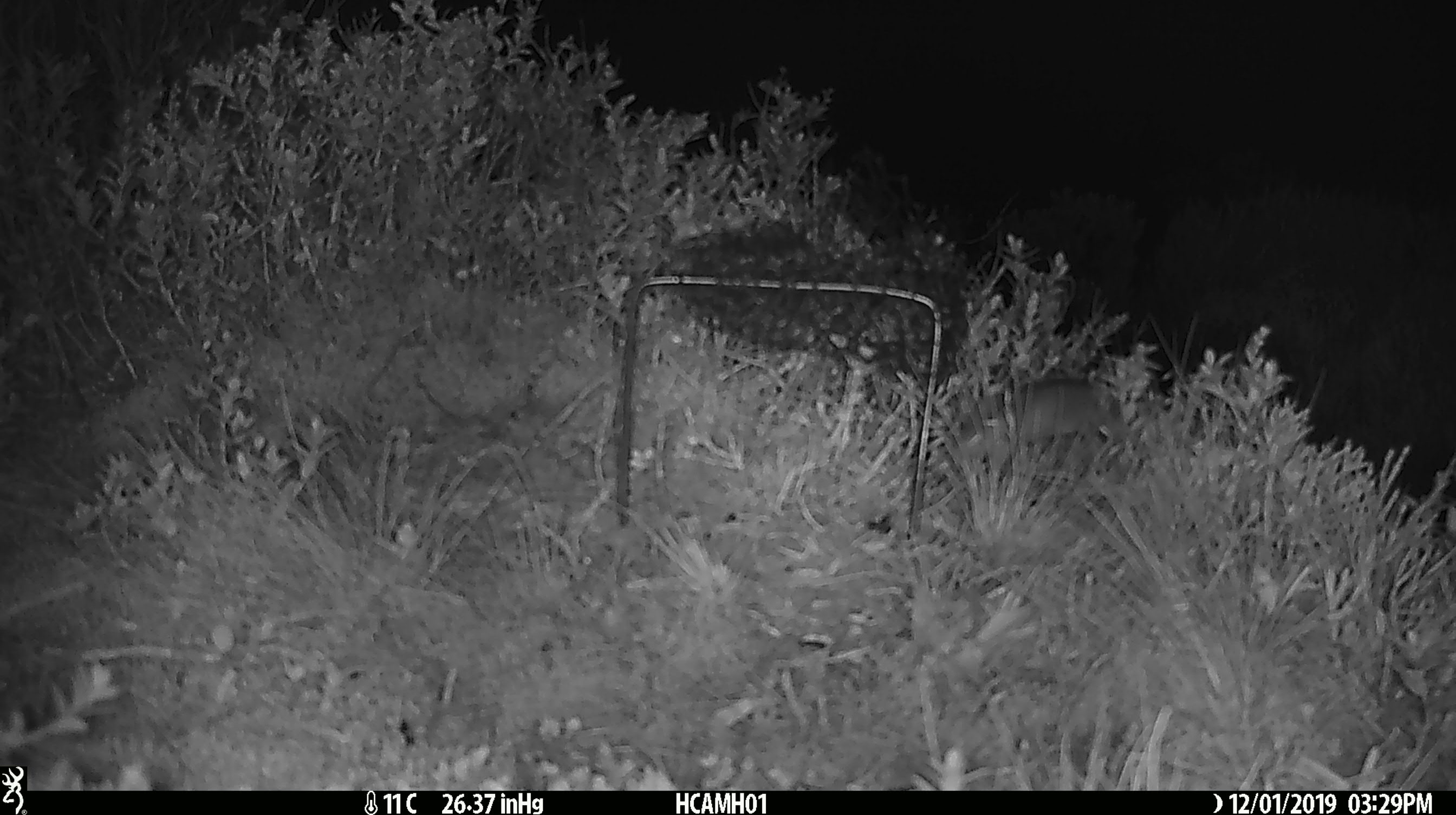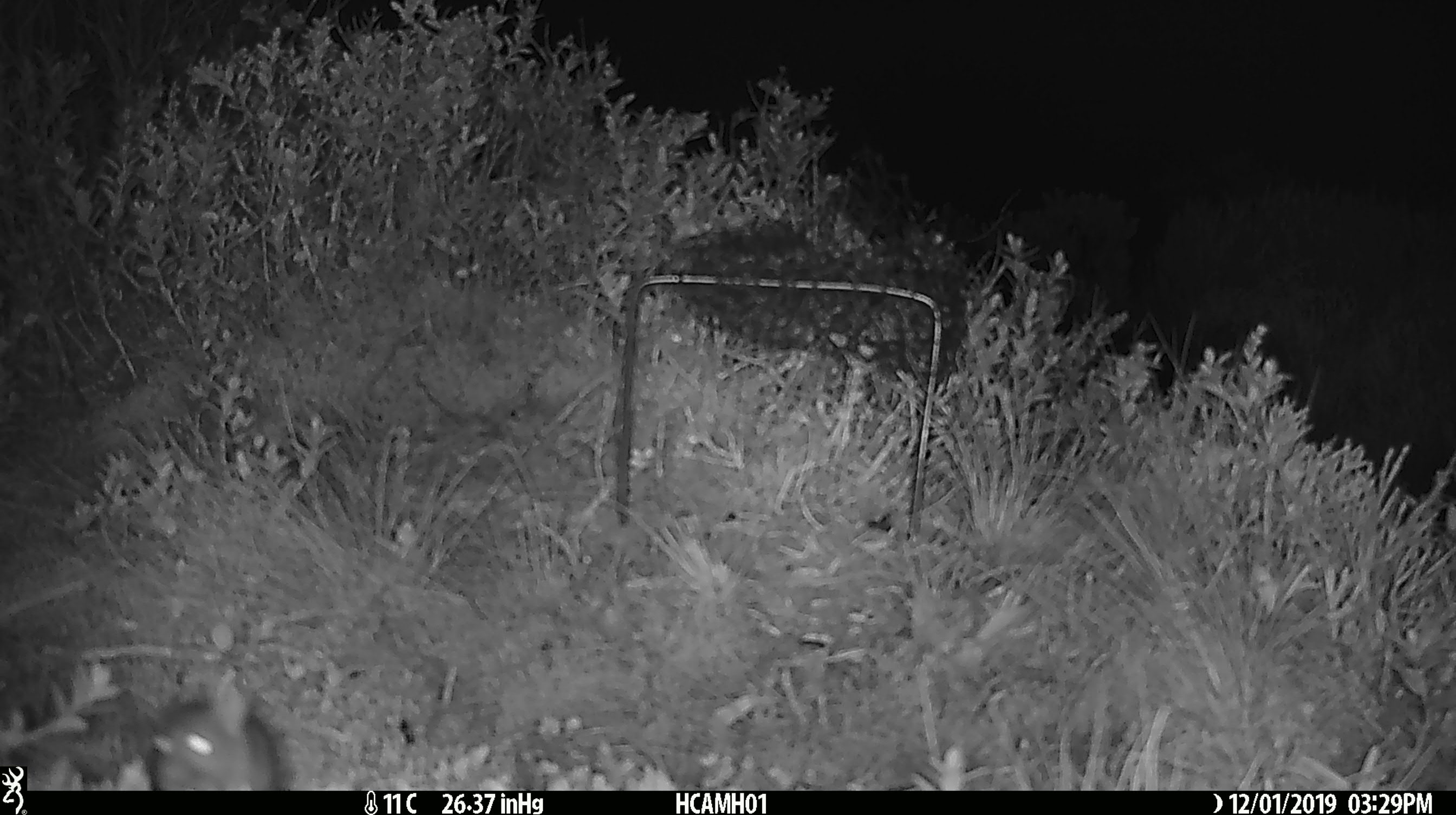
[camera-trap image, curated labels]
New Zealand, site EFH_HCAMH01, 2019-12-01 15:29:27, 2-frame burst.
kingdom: Animalia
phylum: Chordata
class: Mammalia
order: Rodentia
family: Muridae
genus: Mus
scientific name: Mus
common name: mouse